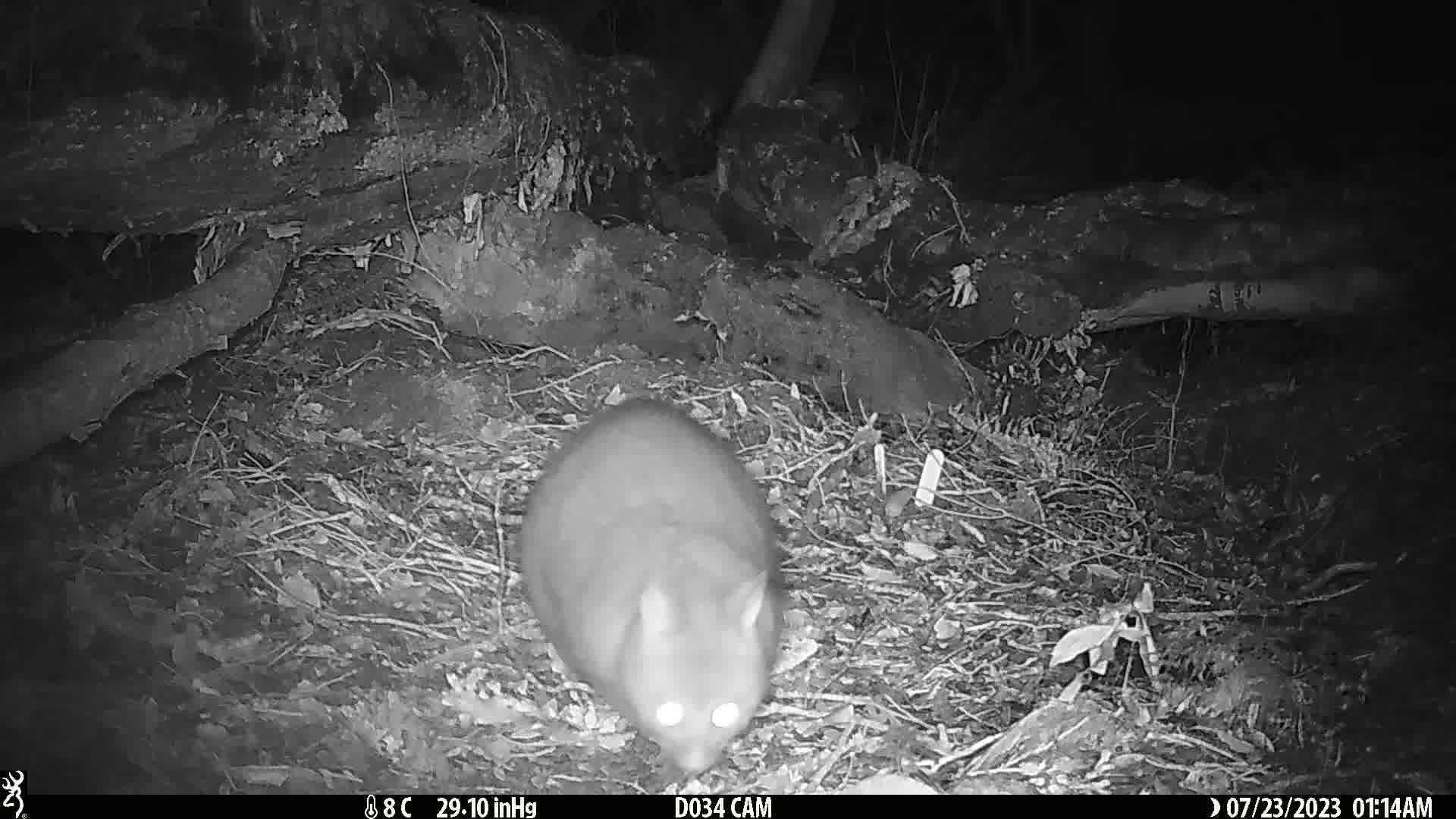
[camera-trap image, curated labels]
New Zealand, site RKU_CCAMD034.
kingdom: Animalia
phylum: Chordata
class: Mammalia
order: Diprotodontia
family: Phalangeridae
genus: Trichosurus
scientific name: Trichosurus vulpecula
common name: common brushtail possum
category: possum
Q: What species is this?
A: Possum (common brushtail possum) (Trichosurus vulpecula).